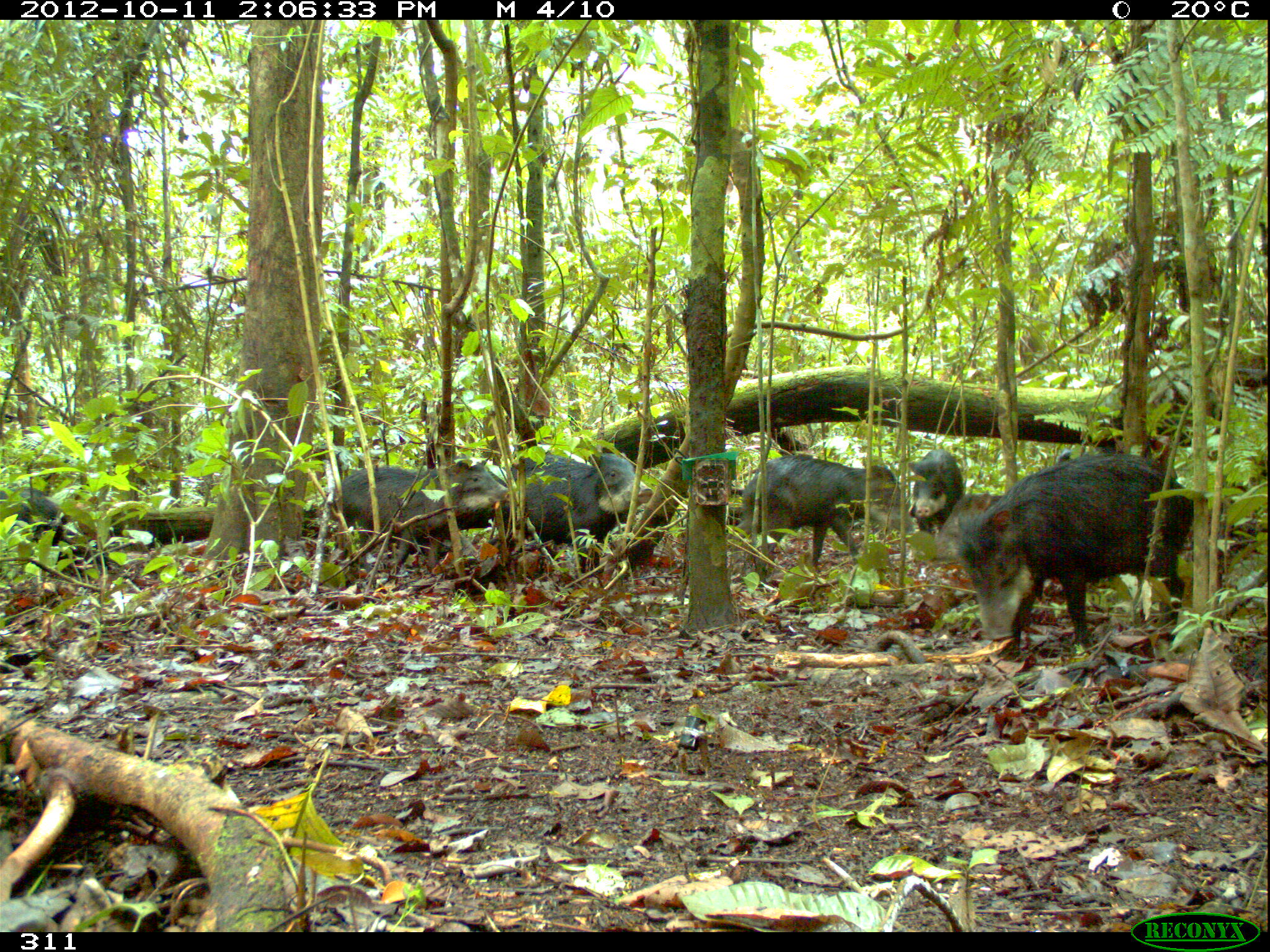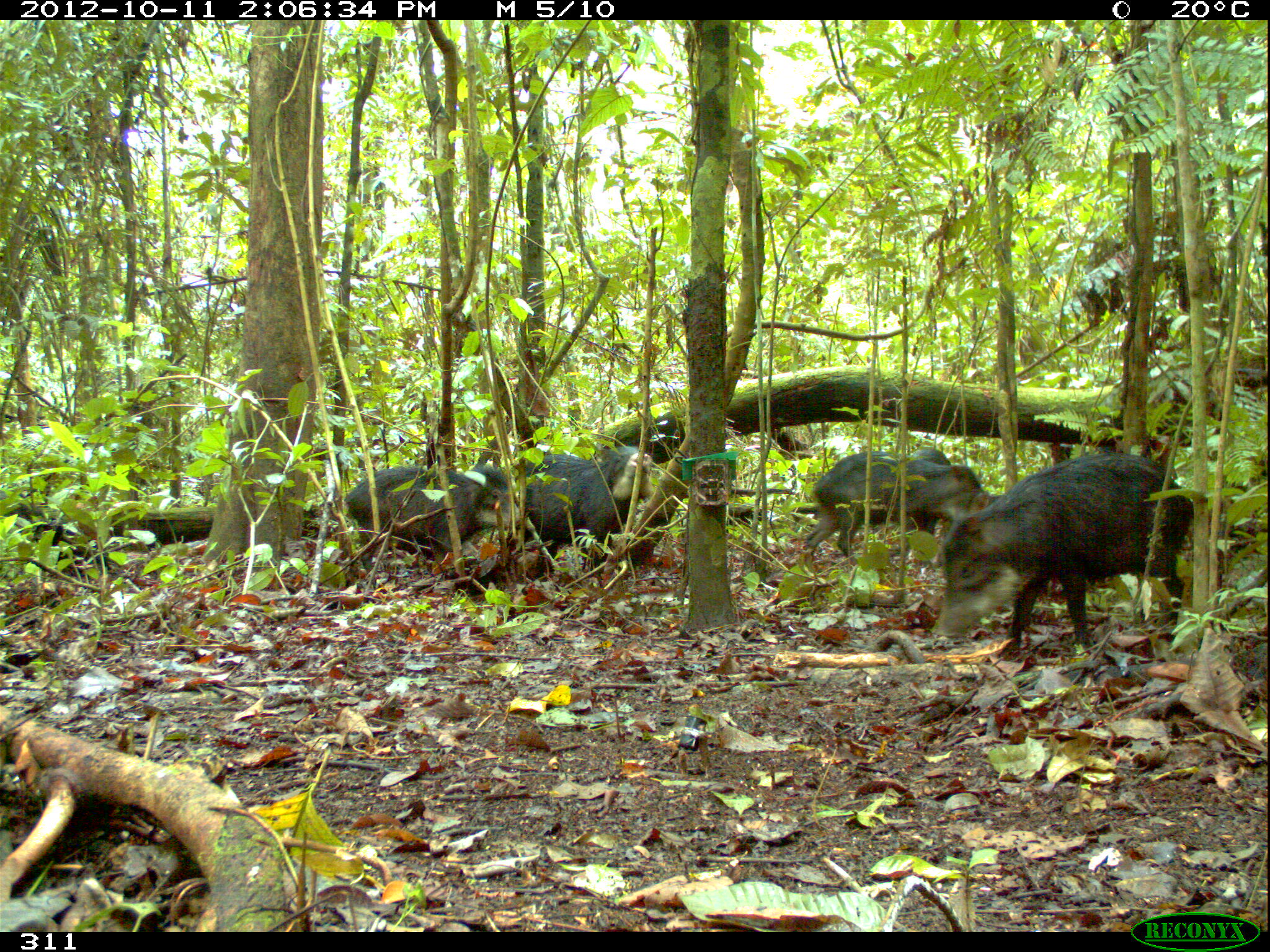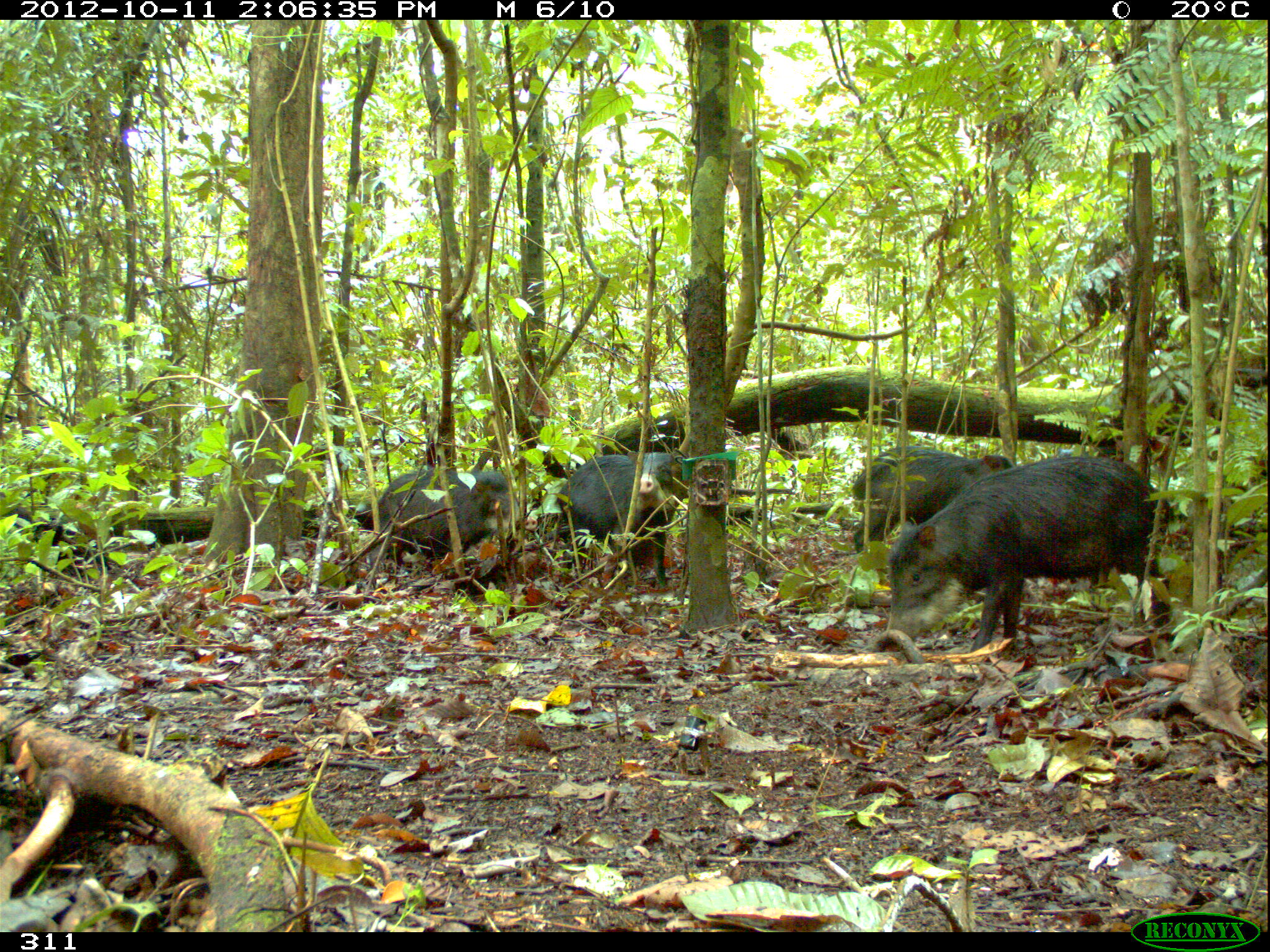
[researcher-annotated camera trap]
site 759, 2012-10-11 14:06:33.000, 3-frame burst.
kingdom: Animalia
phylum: Chordata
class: Mammalia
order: Artiodactyla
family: Tayassuidae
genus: Tayassu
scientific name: Tayassu pecari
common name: white-lipped peccary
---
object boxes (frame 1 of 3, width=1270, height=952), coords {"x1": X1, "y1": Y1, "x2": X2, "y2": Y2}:
tayassu pecari: {"x1": 959, "y1": 451, "x2": 1194, "y2": 657}; {"x1": 327, "y1": 460, "x2": 509, "y2": 584}; {"x1": 725, "y1": 454, "x2": 913, "y2": 569}; {"x1": 505, "y1": 443, "x2": 654, "y2": 575}; {"x1": 0, "y1": 485, "x2": 80, "y2": 571}; {"x1": 927, "y1": 491, "x2": 1006, "y2": 562}; {"x1": 907, "y1": 448, "x2": 965, "y2": 537}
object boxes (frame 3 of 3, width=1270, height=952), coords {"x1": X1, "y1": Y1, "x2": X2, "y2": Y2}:
tayassu pecari: {"x1": 885, "y1": 451, "x2": 1179, "y2": 650}; {"x1": 370, "y1": 466, "x2": 538, "y2": 578}; {"x1": 851, "y1": 444, "x2": 1016, "y2": 554}; {"x1": 555, "y1": 451, "x2": 676, "y2": 586}